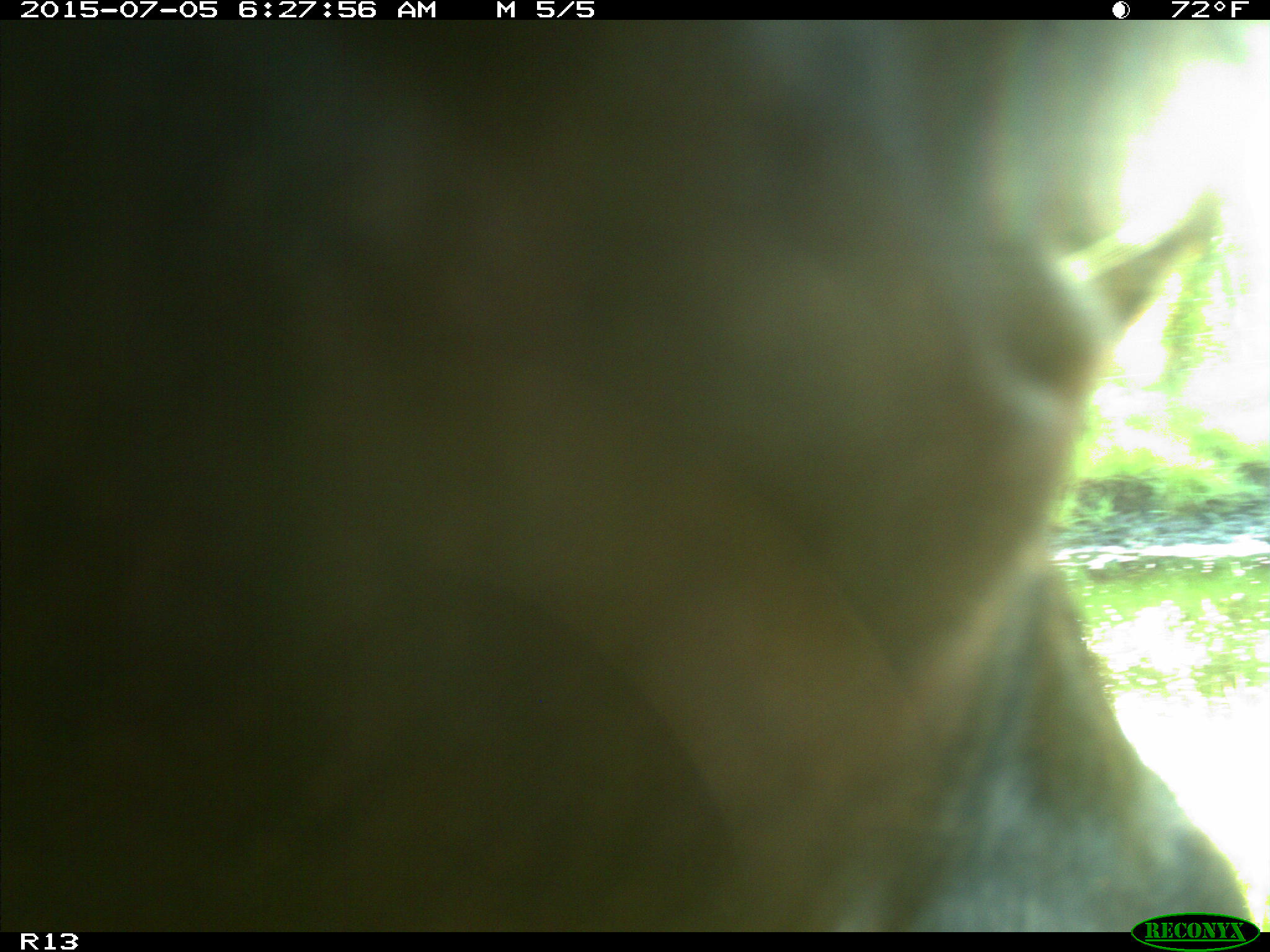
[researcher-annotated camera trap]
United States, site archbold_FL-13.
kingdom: Animalia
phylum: Chordata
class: Mammalia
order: Artiodactyla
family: Bovidae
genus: Bos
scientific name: Bos taurus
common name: domestic cow